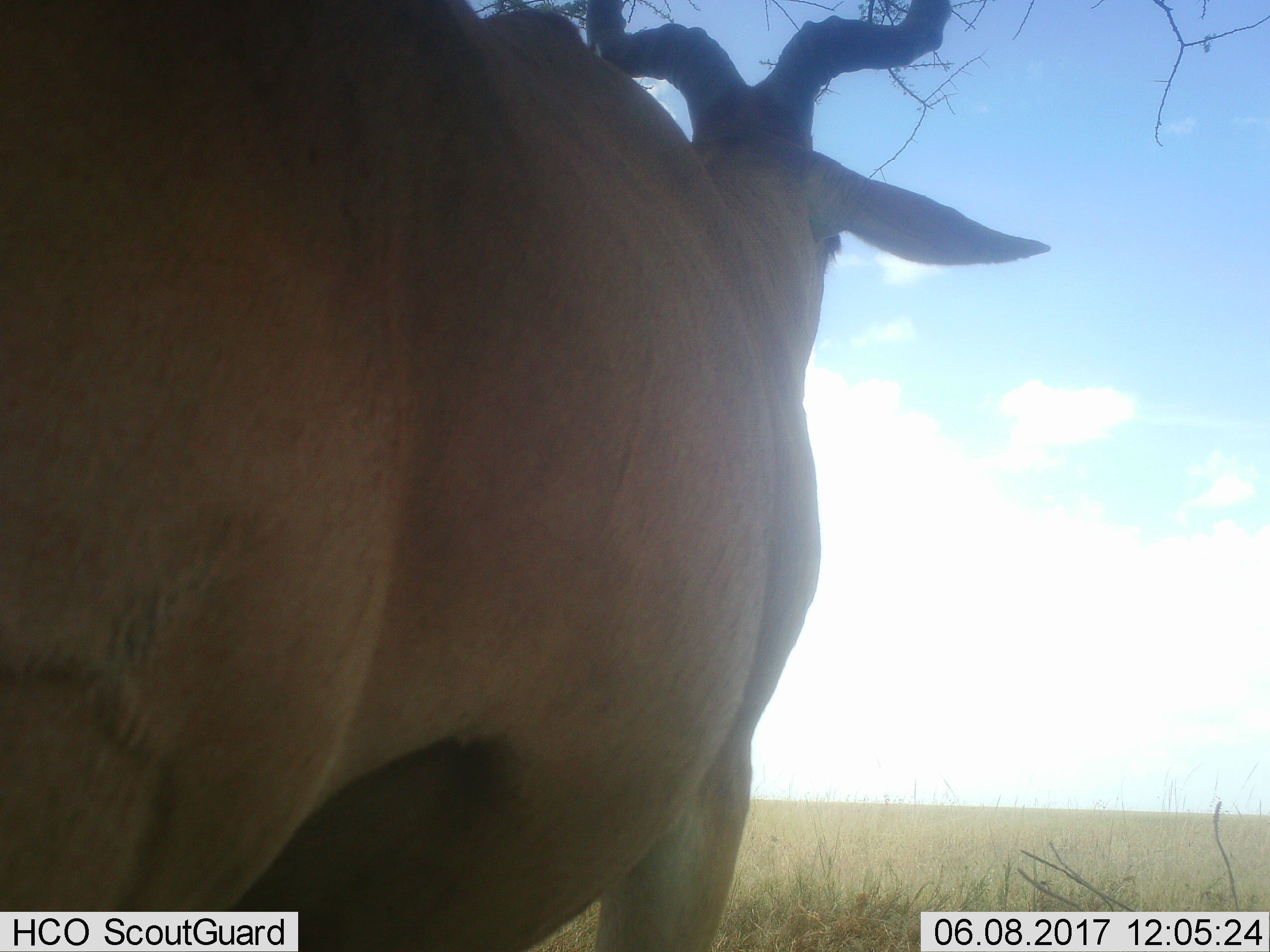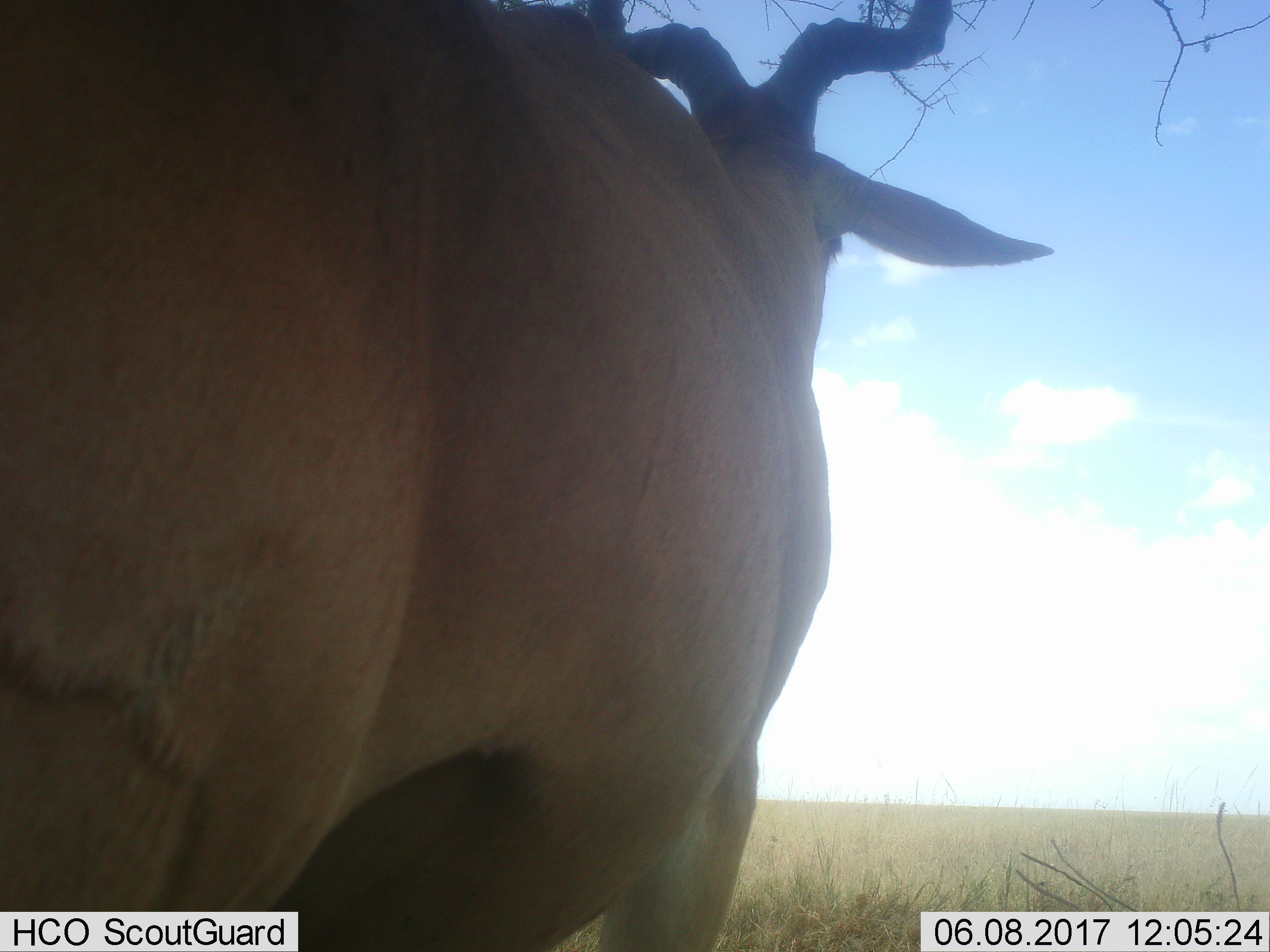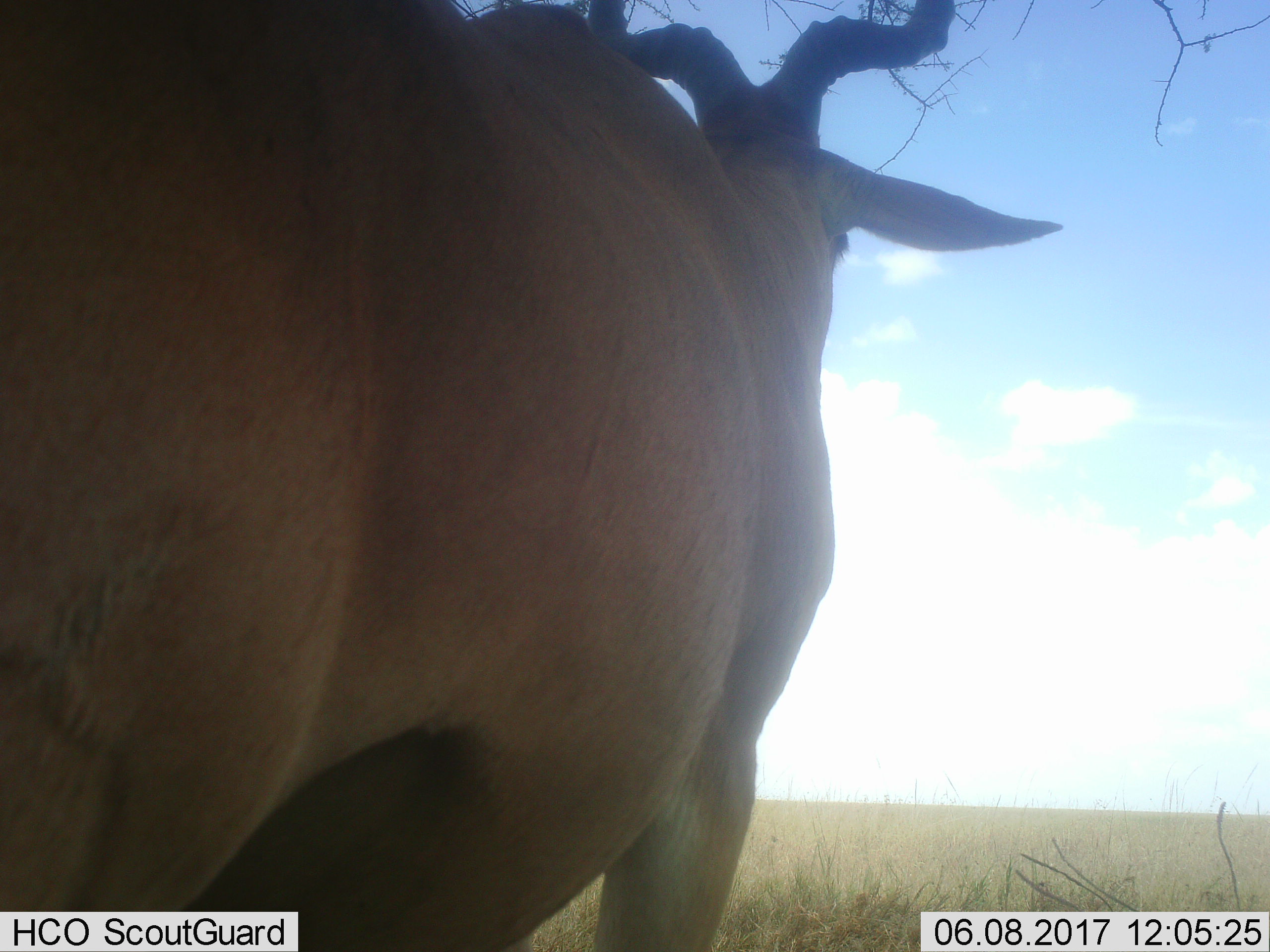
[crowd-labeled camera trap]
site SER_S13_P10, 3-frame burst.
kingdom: Animalia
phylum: Chordata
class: Mammalia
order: Artiodactyla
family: Bovidae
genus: Alcelaphus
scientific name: Alcelaphus buselaphus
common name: hartebeest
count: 1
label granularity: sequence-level